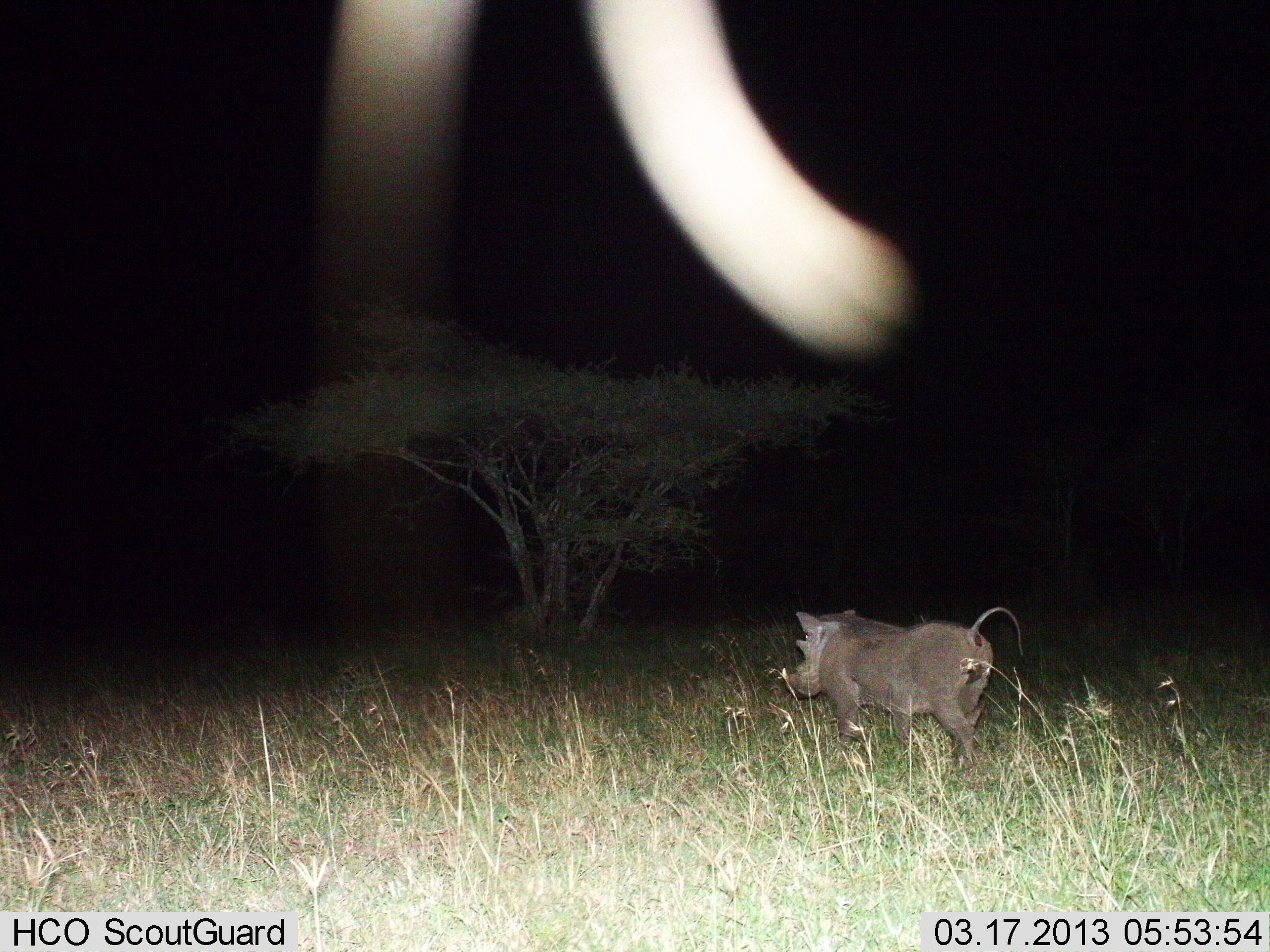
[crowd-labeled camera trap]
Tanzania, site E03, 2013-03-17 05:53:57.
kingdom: Animalia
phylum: Chordata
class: Mammalia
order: Artiodactyla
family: Suidae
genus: Phacochoerus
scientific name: Phacochoerus africanus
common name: warthog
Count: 1.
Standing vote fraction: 12%.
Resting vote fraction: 0%.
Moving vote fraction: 88%.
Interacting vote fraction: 0%.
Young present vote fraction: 0%.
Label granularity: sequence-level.